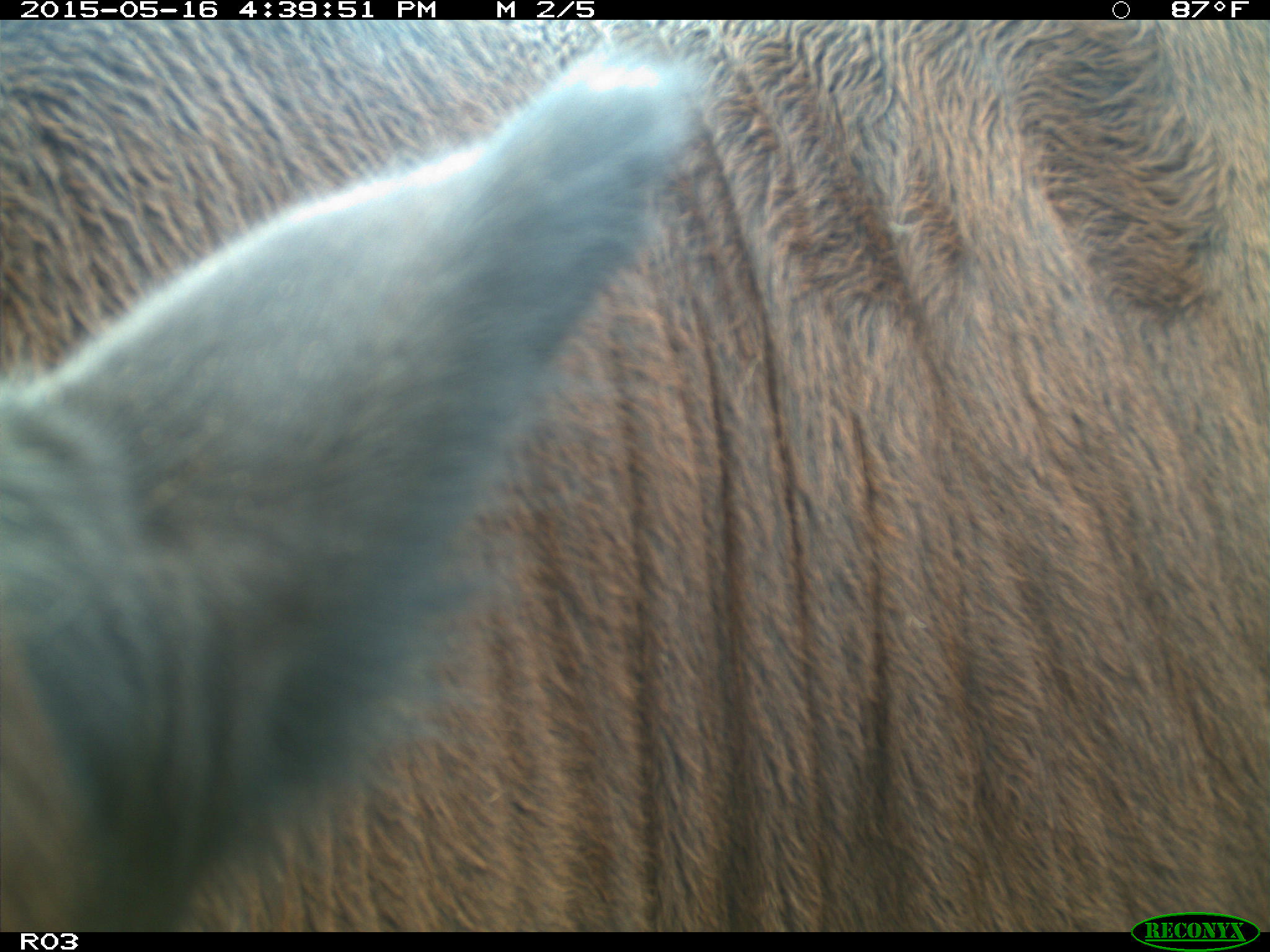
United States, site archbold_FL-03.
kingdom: Animalia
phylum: Chordata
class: Mammalia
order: Artiodactyla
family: Bovidae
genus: Bos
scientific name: Bos taurus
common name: domestic cow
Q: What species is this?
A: Bos taurus (domestic cow).